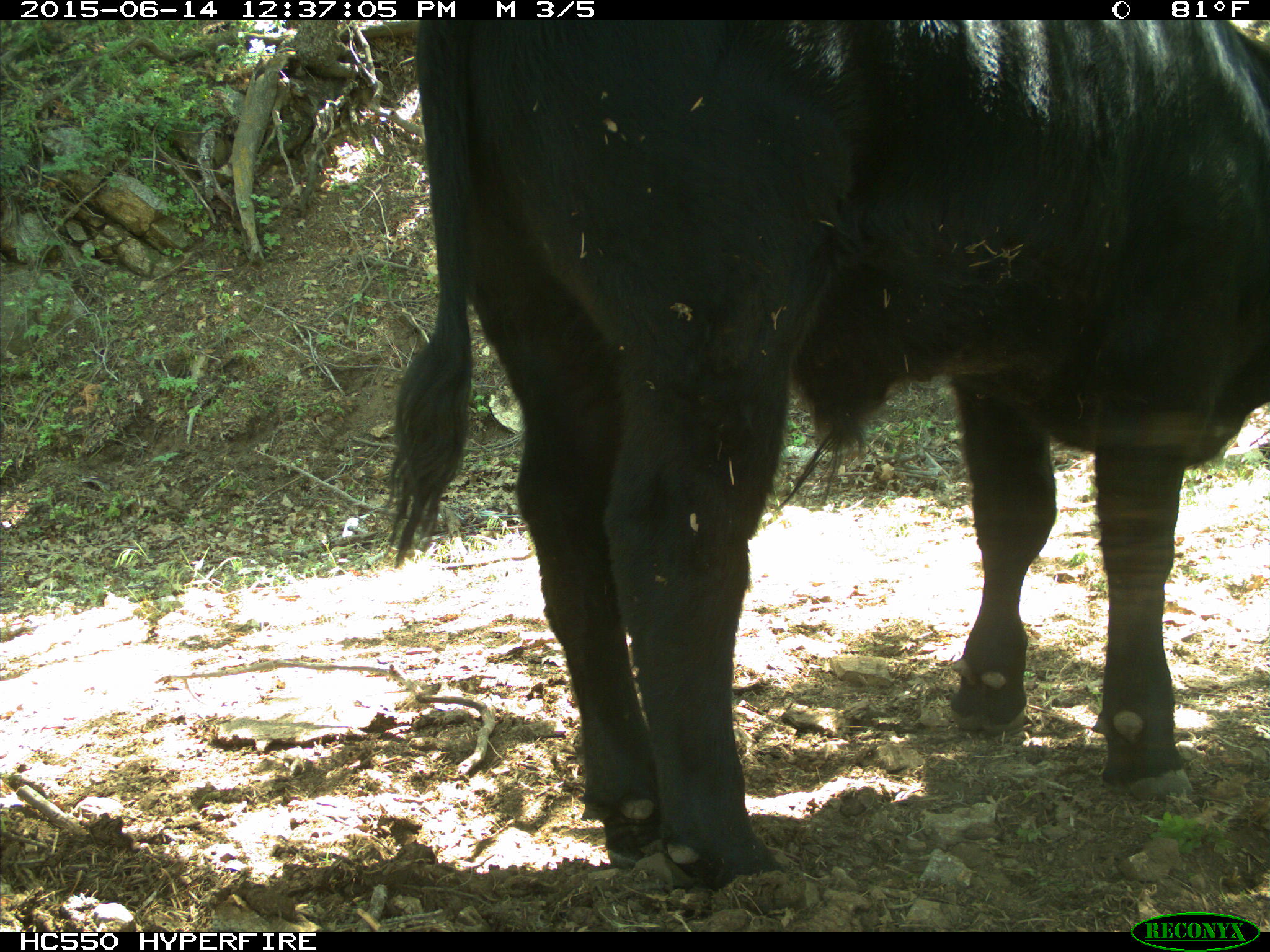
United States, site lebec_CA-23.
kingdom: Animalia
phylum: Chordata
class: Mammalia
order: Artiodactyla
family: Bovidae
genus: Bos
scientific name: Bos taurus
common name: domestic cow